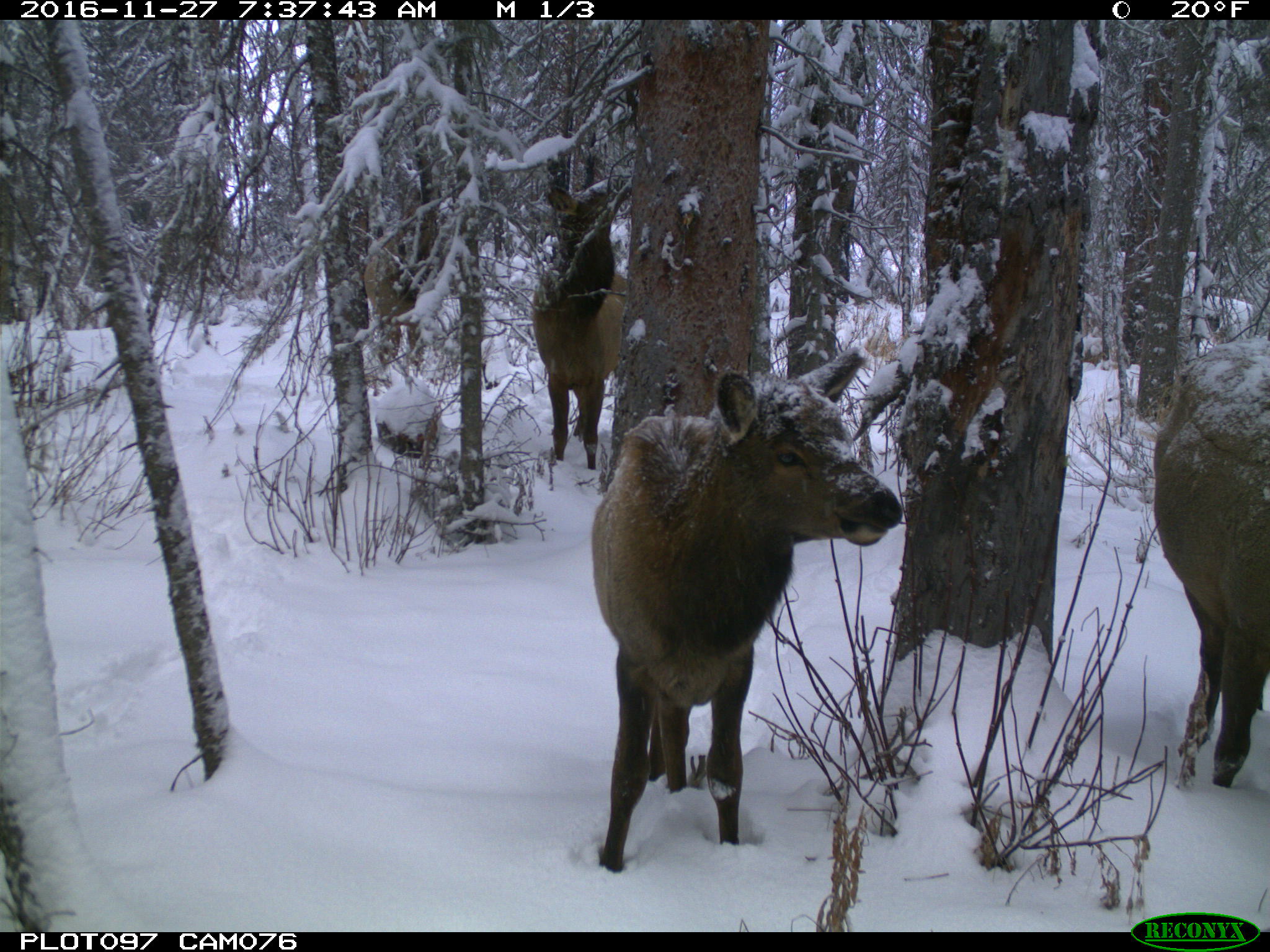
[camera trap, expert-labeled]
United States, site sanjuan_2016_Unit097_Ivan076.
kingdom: Animalia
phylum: Chordata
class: Mammalia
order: Artiodactyla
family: Cervidae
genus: Cervus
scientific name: Cervus elaphus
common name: red deer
Cervus elaphus (red deer).